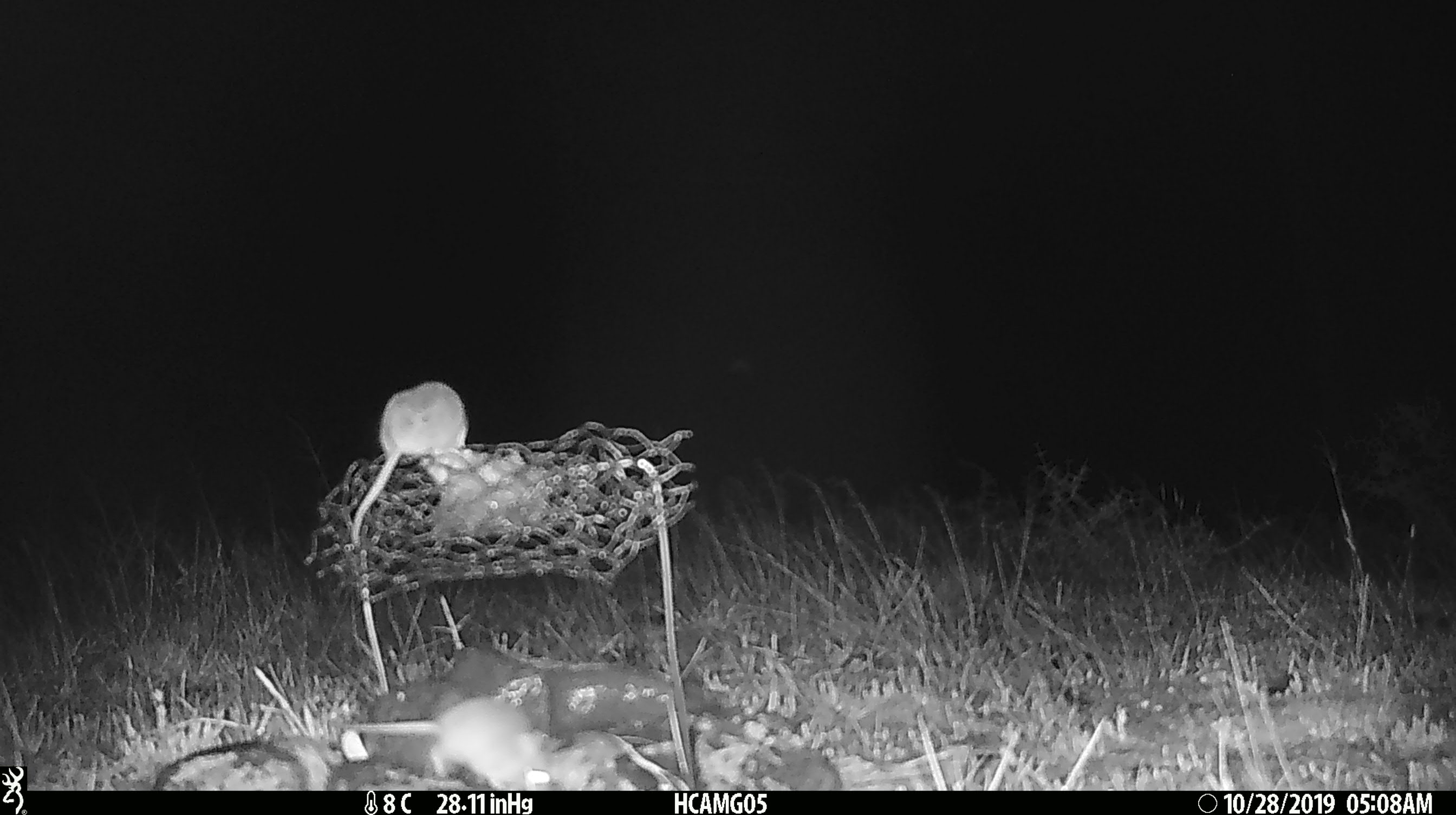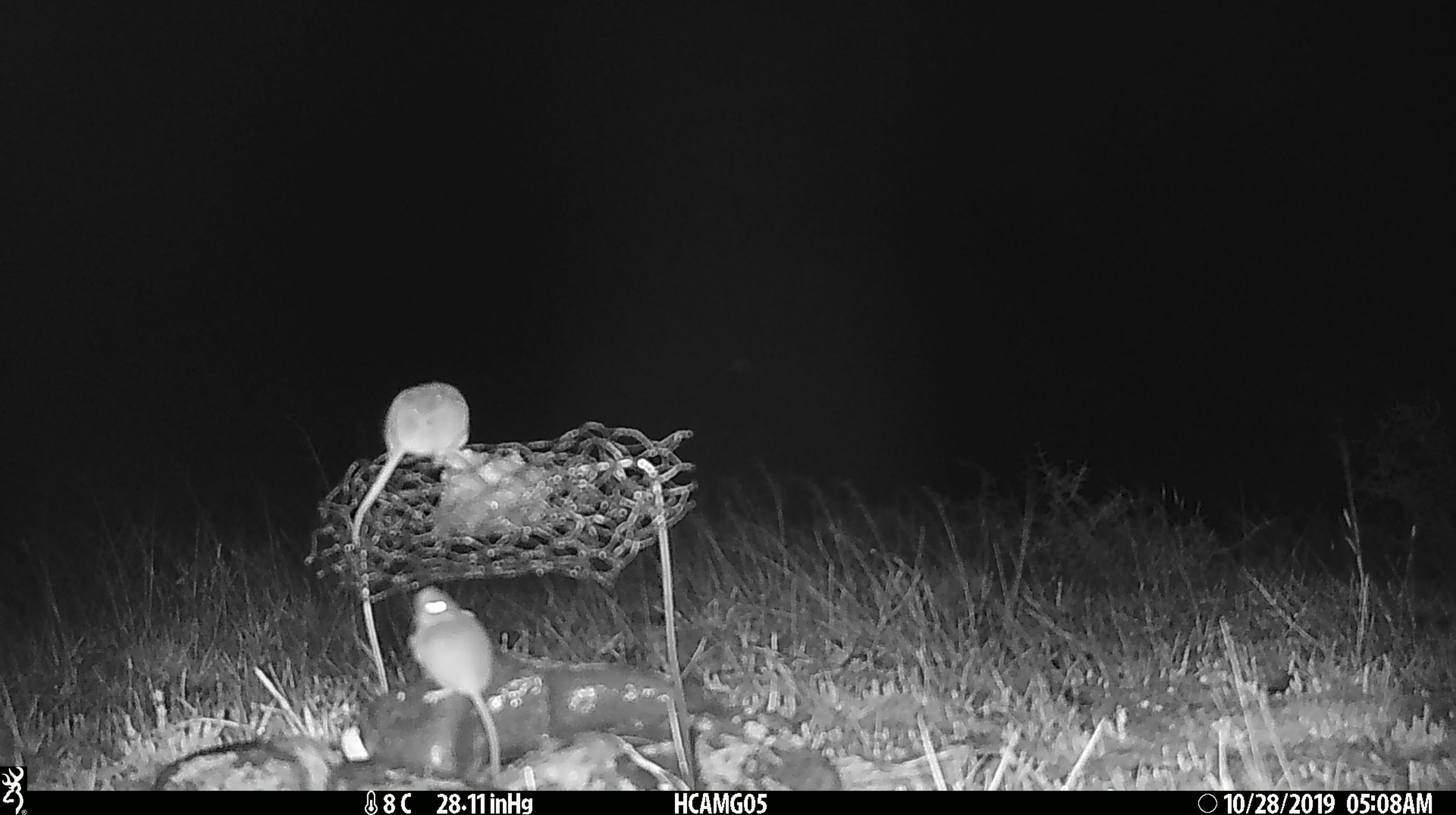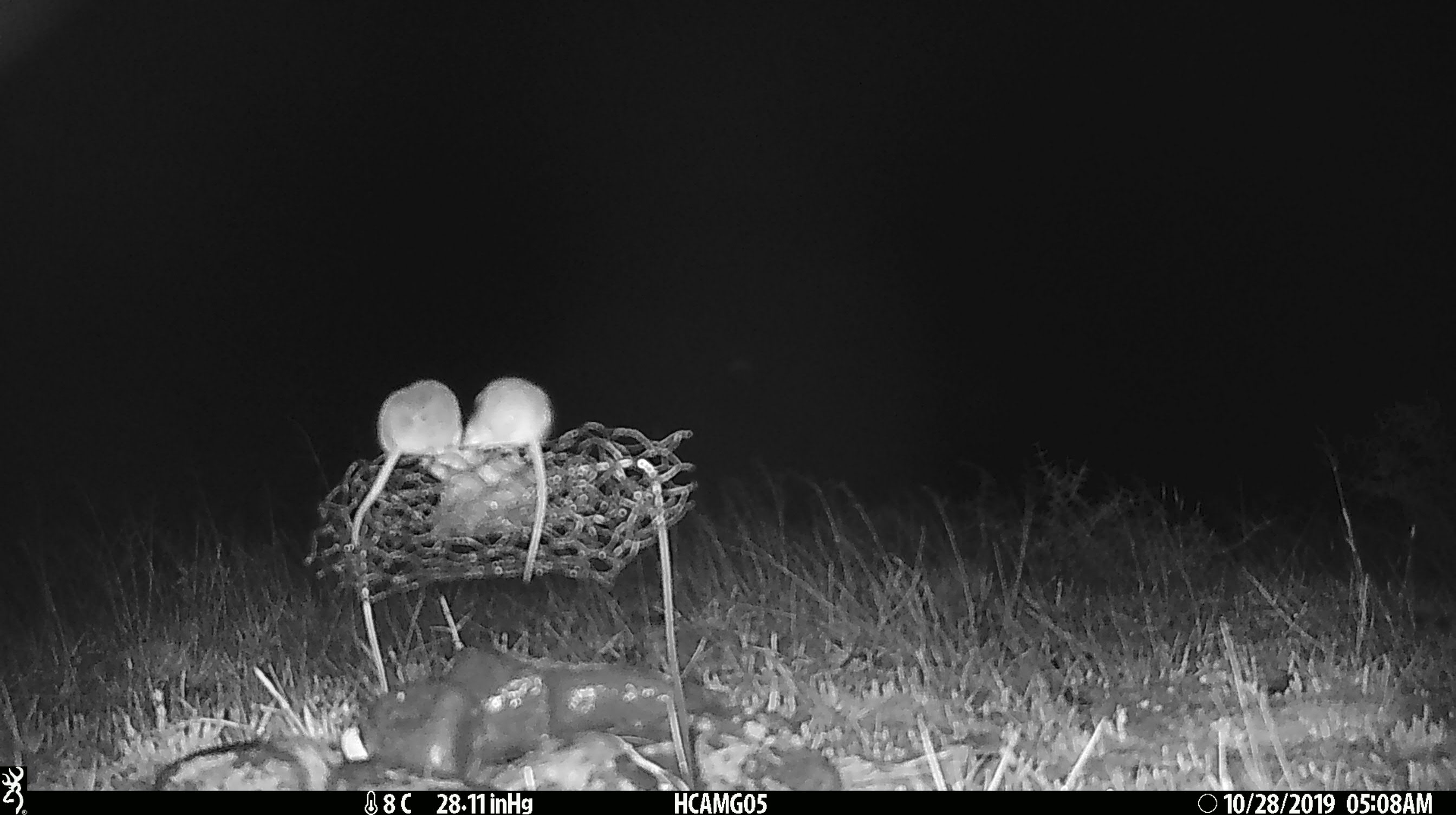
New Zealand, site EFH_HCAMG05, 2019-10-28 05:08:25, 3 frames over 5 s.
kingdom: Animalia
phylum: Chordata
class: Mammalia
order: Rodentia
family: Muridae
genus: Mus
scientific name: Mus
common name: mouse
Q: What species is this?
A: Mouse (Mus).